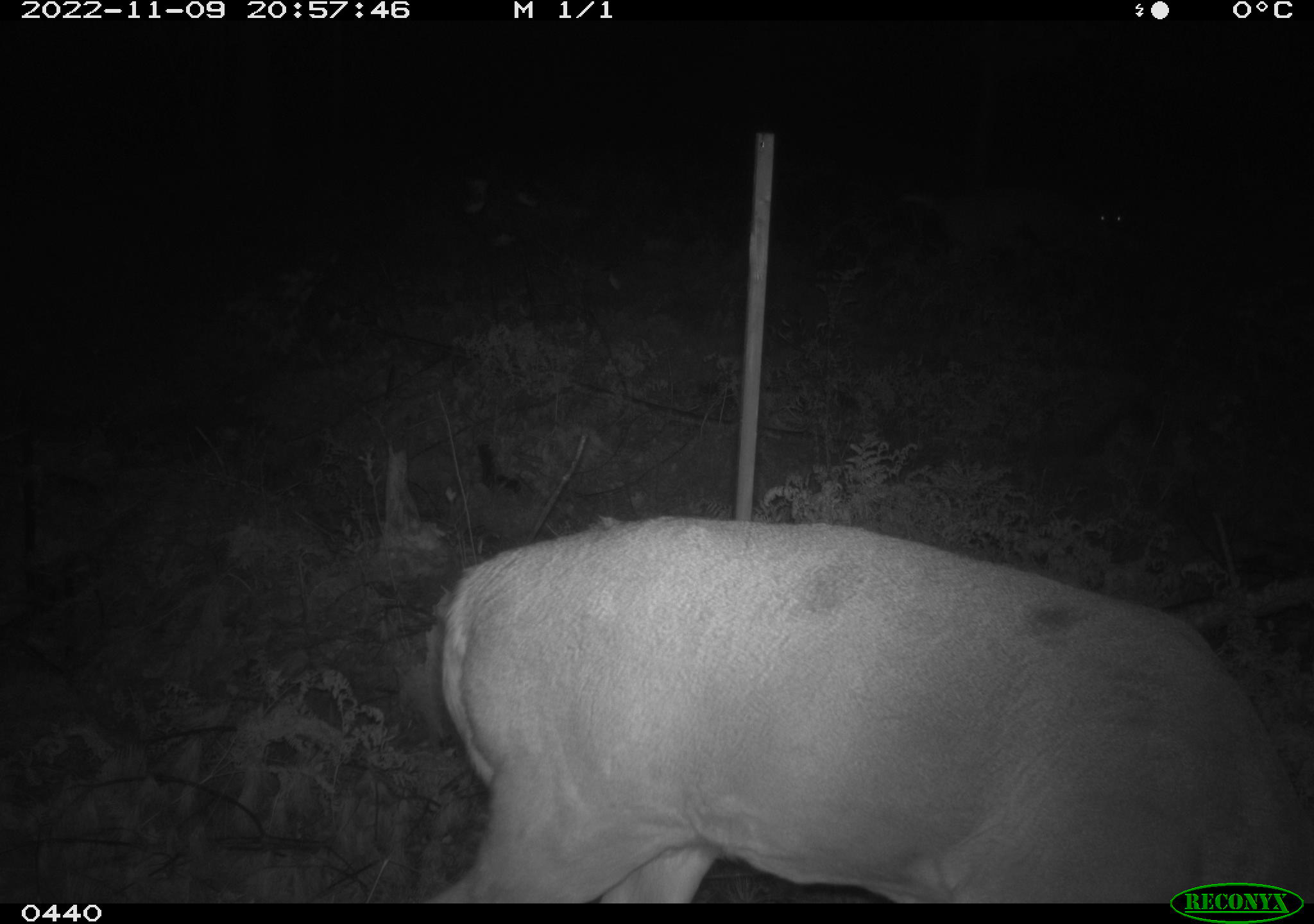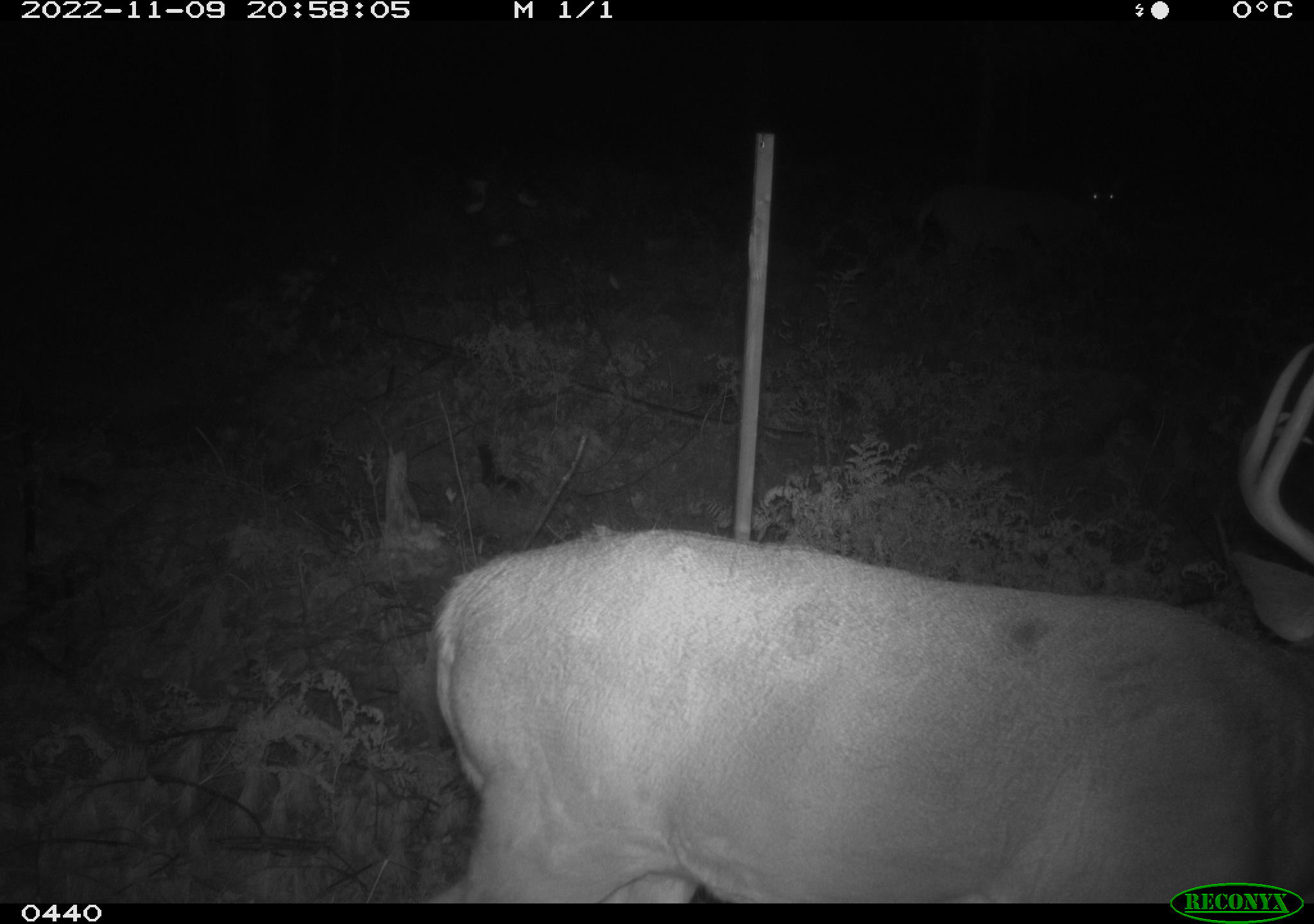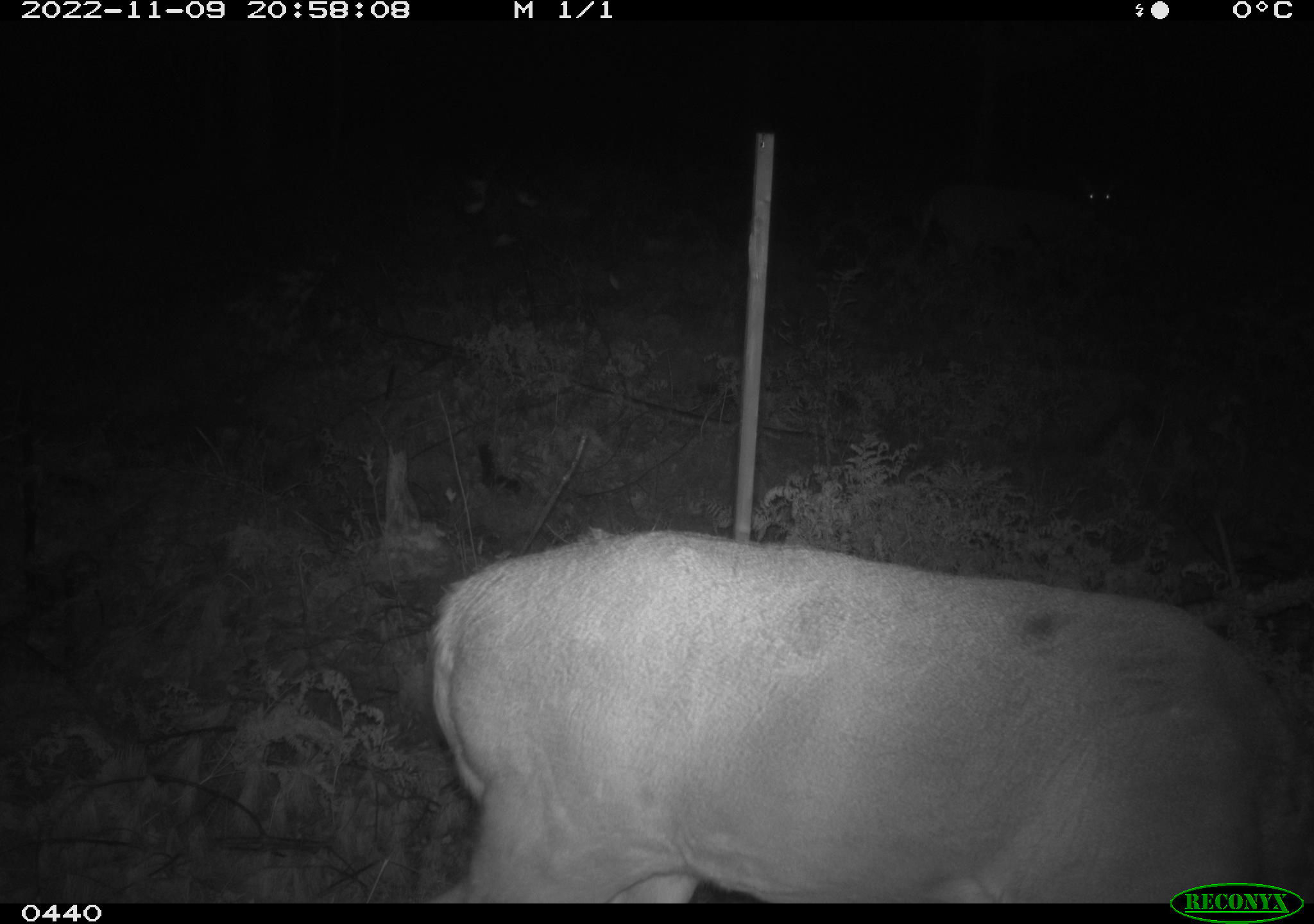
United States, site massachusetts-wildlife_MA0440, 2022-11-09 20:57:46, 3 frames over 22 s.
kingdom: Animalia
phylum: Chordata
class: Mammalia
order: Artiodactyla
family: Cervidae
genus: Odocoileus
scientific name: Odocoileus virginianus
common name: white-tailed deer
White-tailed deer (Odocoileus virginianus).